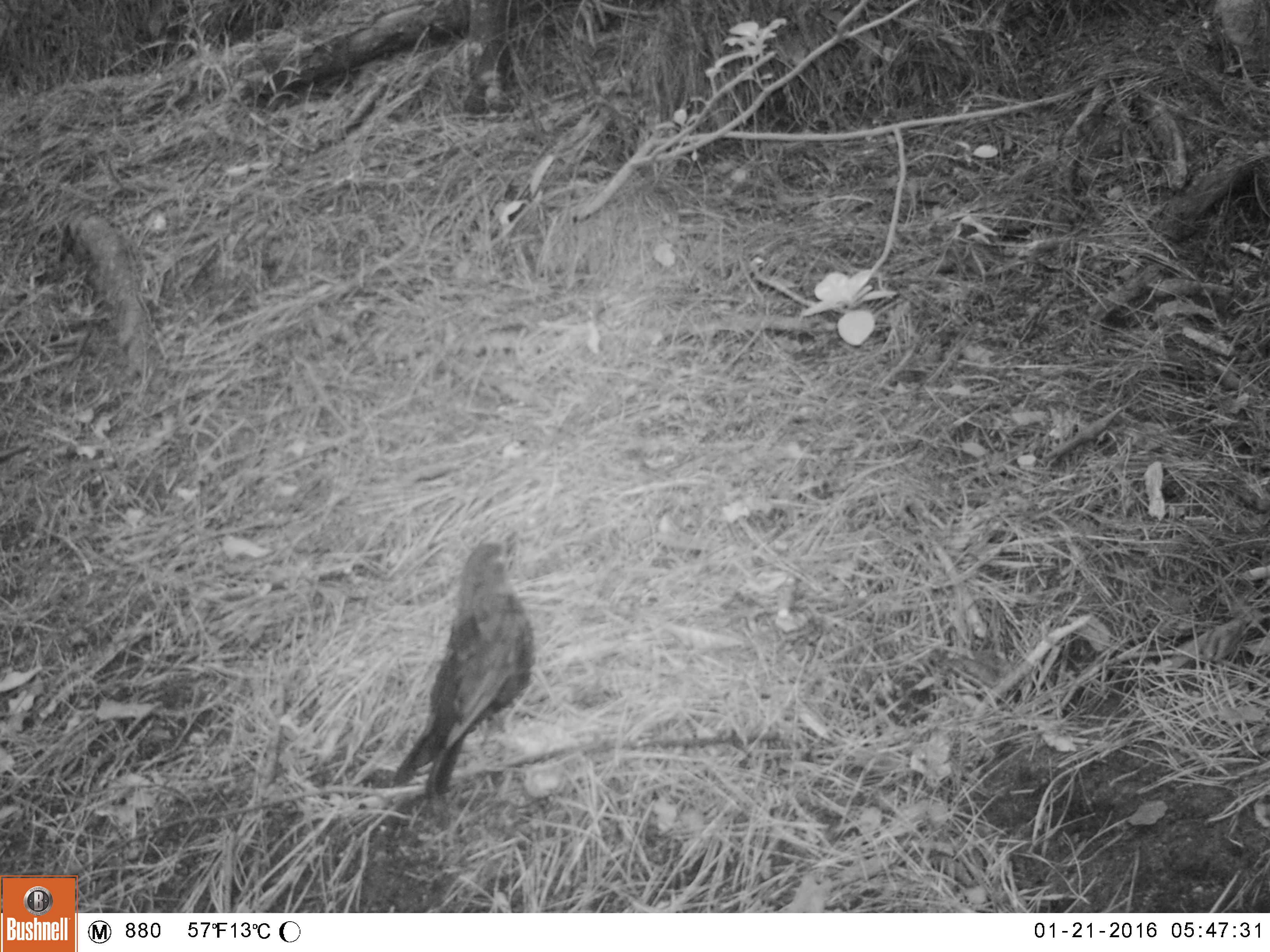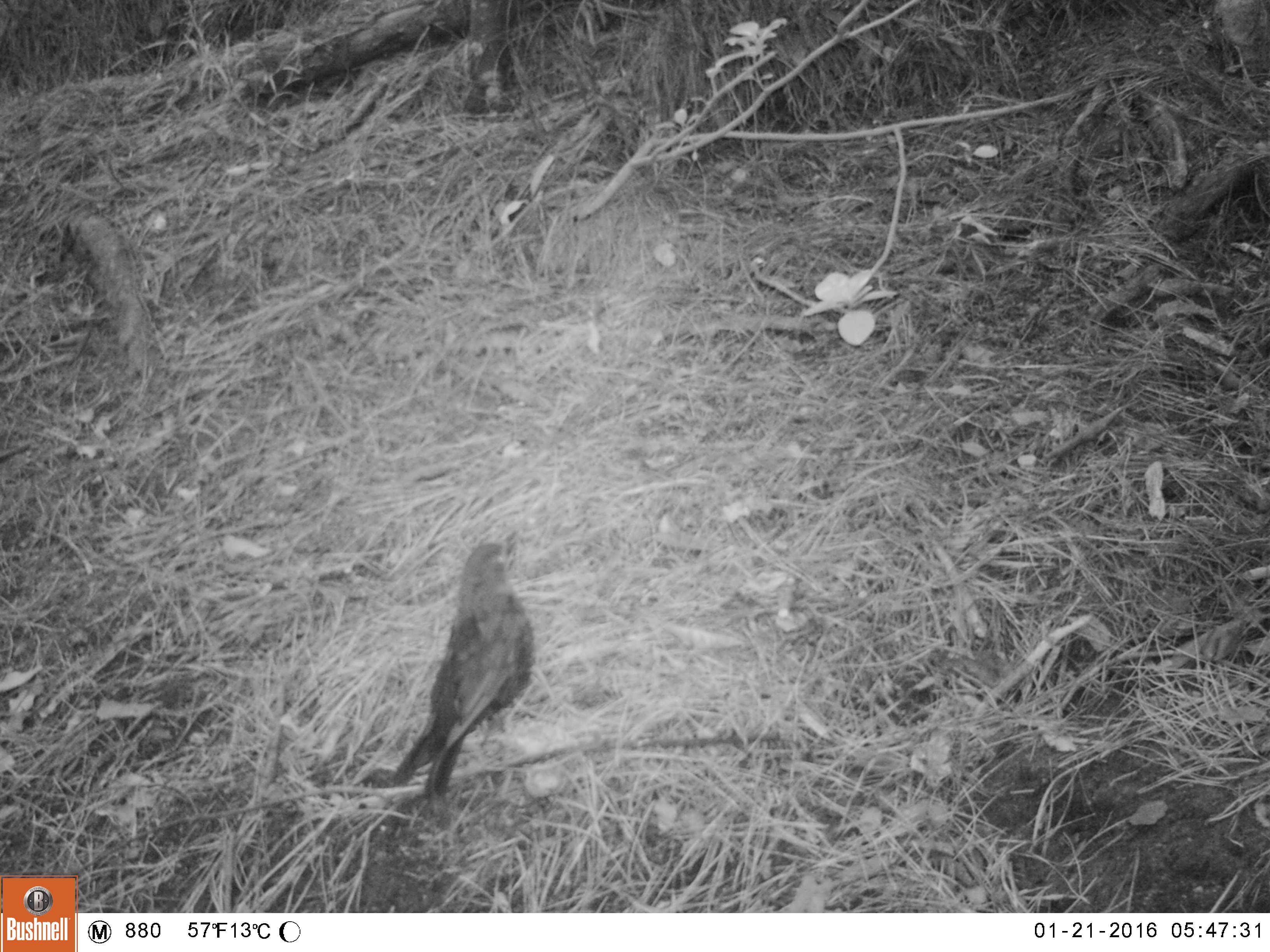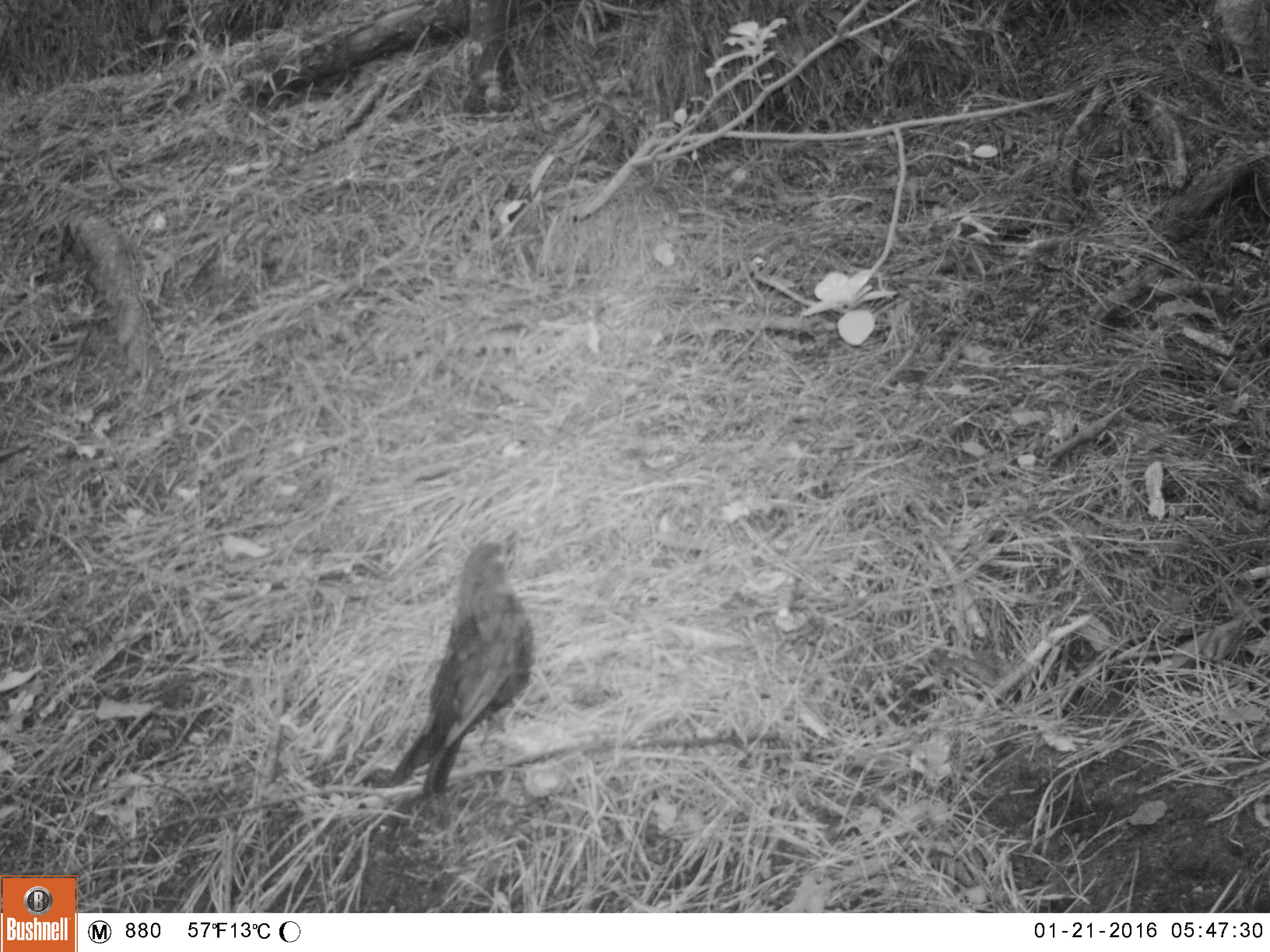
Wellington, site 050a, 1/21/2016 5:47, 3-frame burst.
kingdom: Animalia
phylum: Chordata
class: Aves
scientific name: Aves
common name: bird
Bird (Aves).